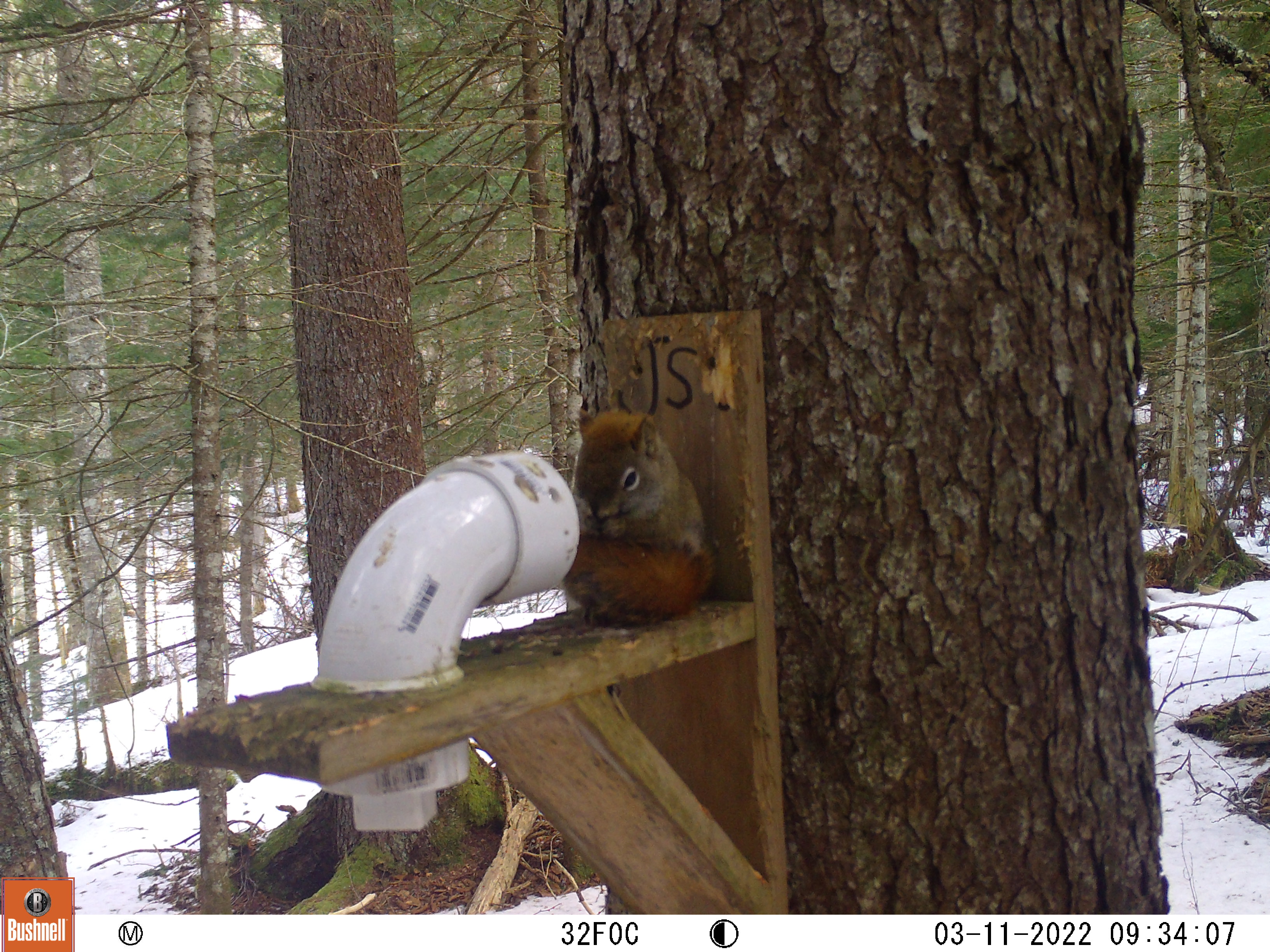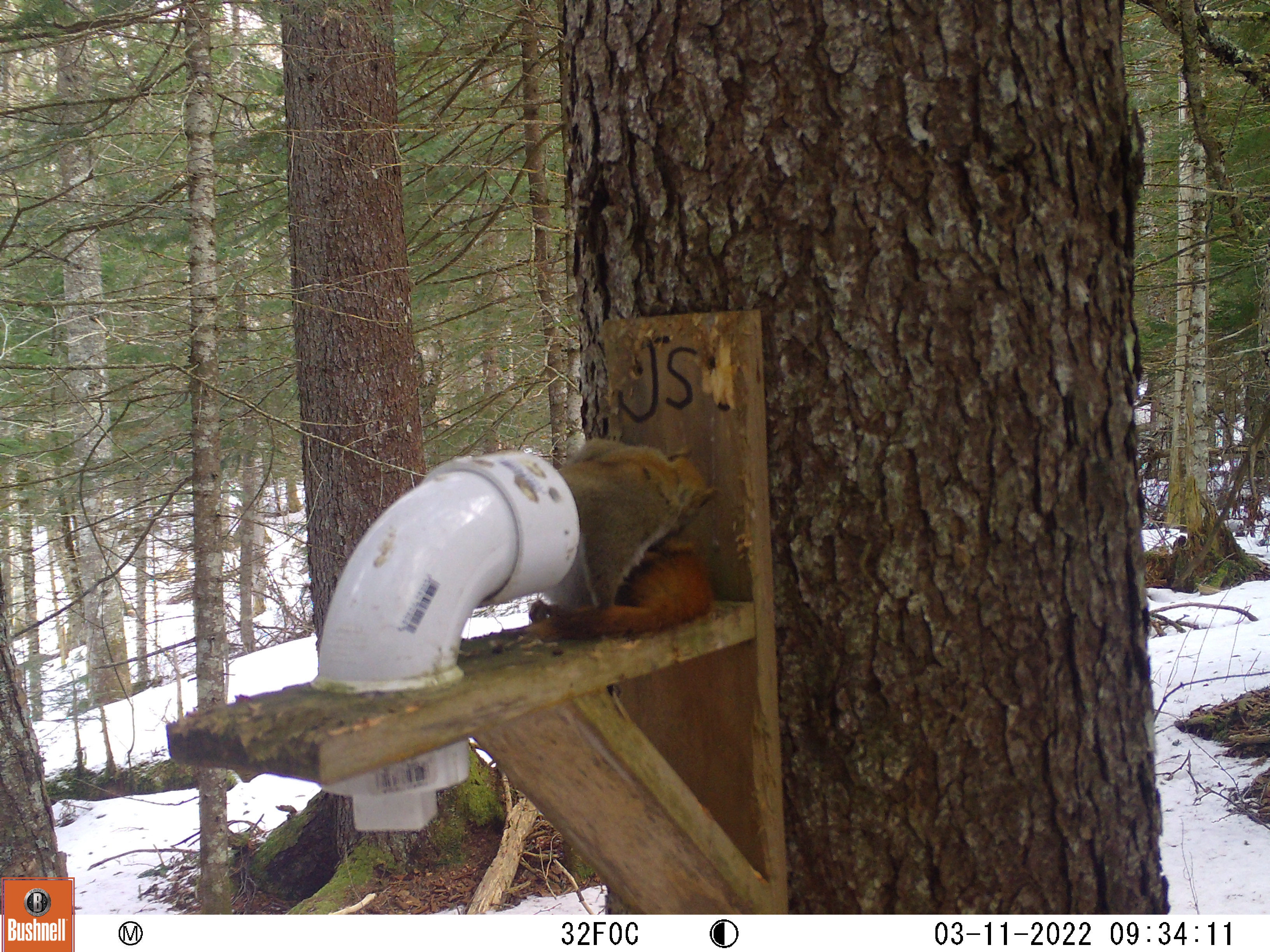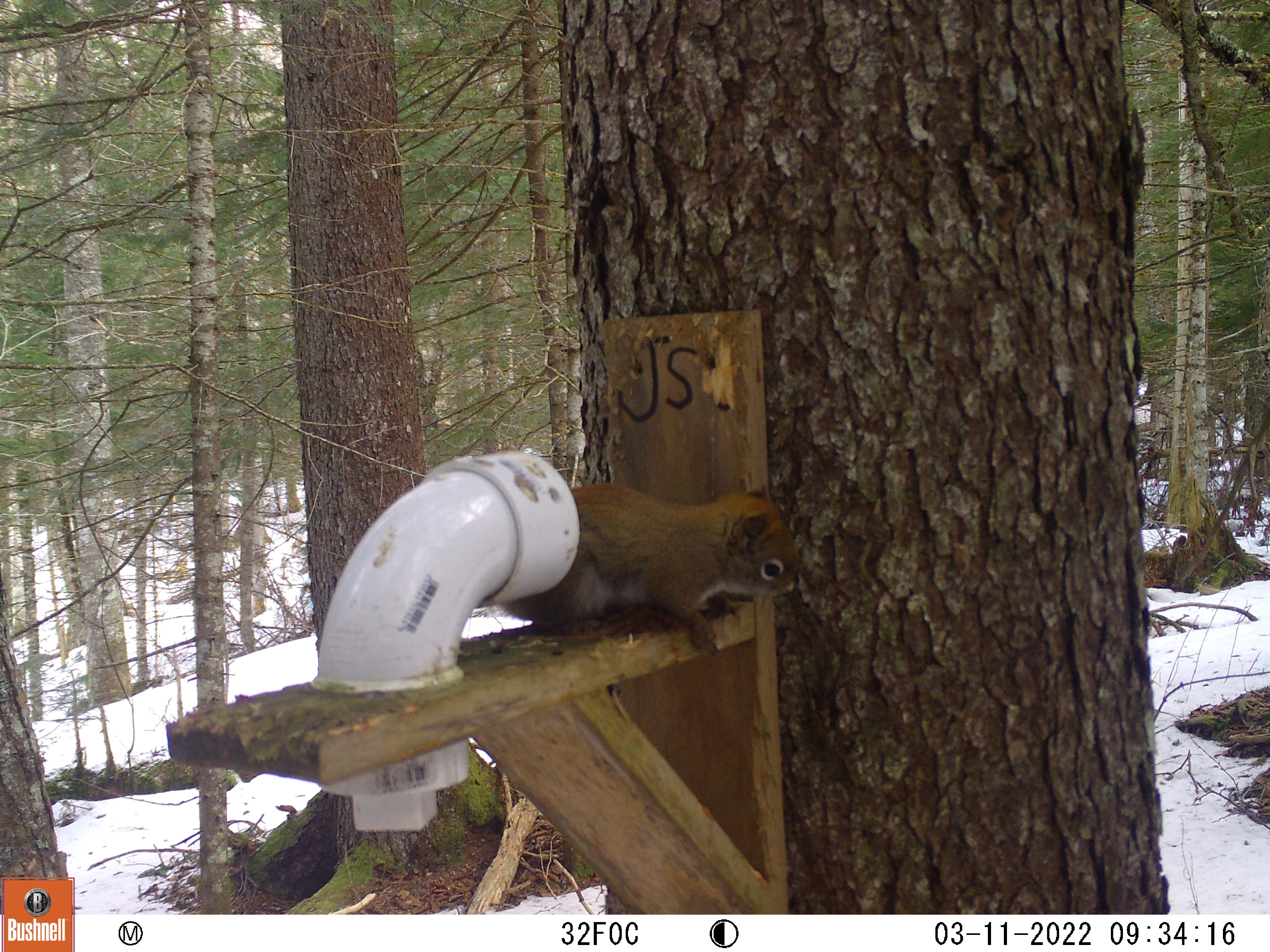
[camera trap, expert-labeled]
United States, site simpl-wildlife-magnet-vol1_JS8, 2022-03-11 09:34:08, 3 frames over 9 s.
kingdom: Animalia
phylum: Chordata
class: Mammalia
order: Rodentia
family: Sciuridae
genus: Tamiasciurus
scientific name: Tamiasciurus hudsonicus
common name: red squirrel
Red squirrel (Tamiasciurus hudsonicus).